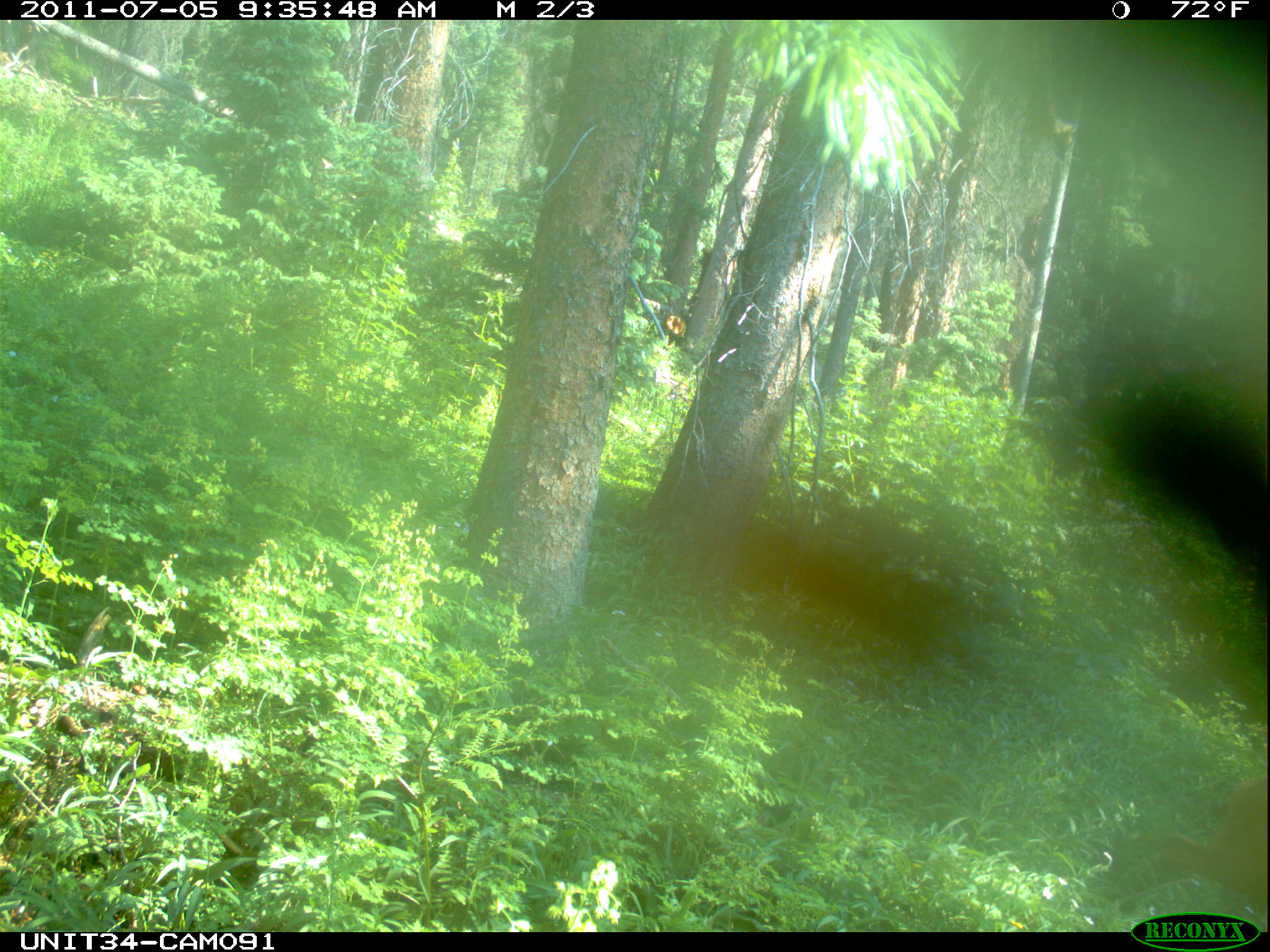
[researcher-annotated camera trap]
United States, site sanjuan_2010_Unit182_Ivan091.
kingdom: Animalia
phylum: Chordata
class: Mammalia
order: Artiodactyla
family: Cervidae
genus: Odocoileus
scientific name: Odocoileus hemionus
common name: mule deer